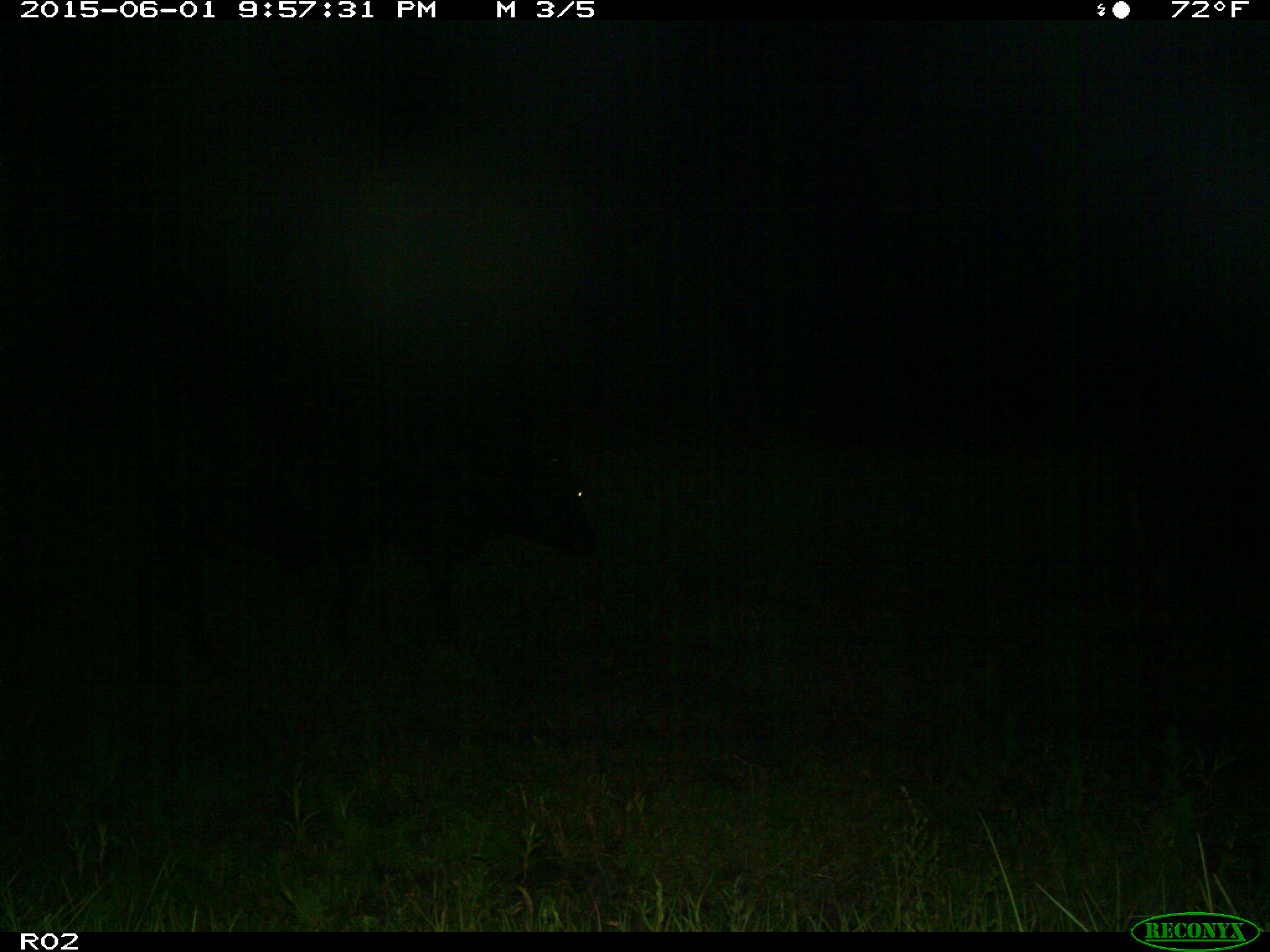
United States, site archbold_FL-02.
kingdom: Animalia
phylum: Chordata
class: Mammalia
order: Artiodactyla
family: Bovidae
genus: Bos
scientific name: Bos taurus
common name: domestic cow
Bos taurus (domestic cow).